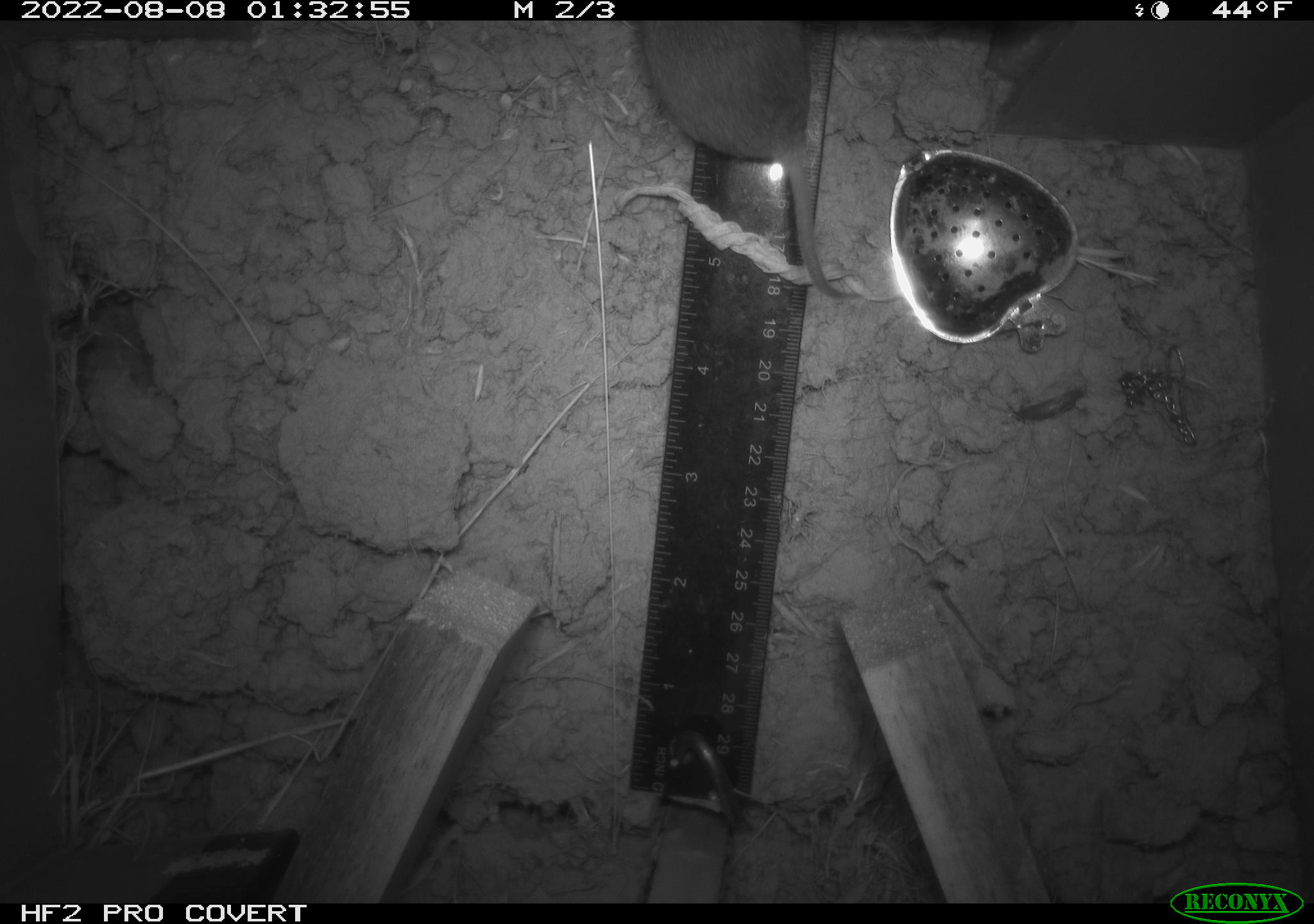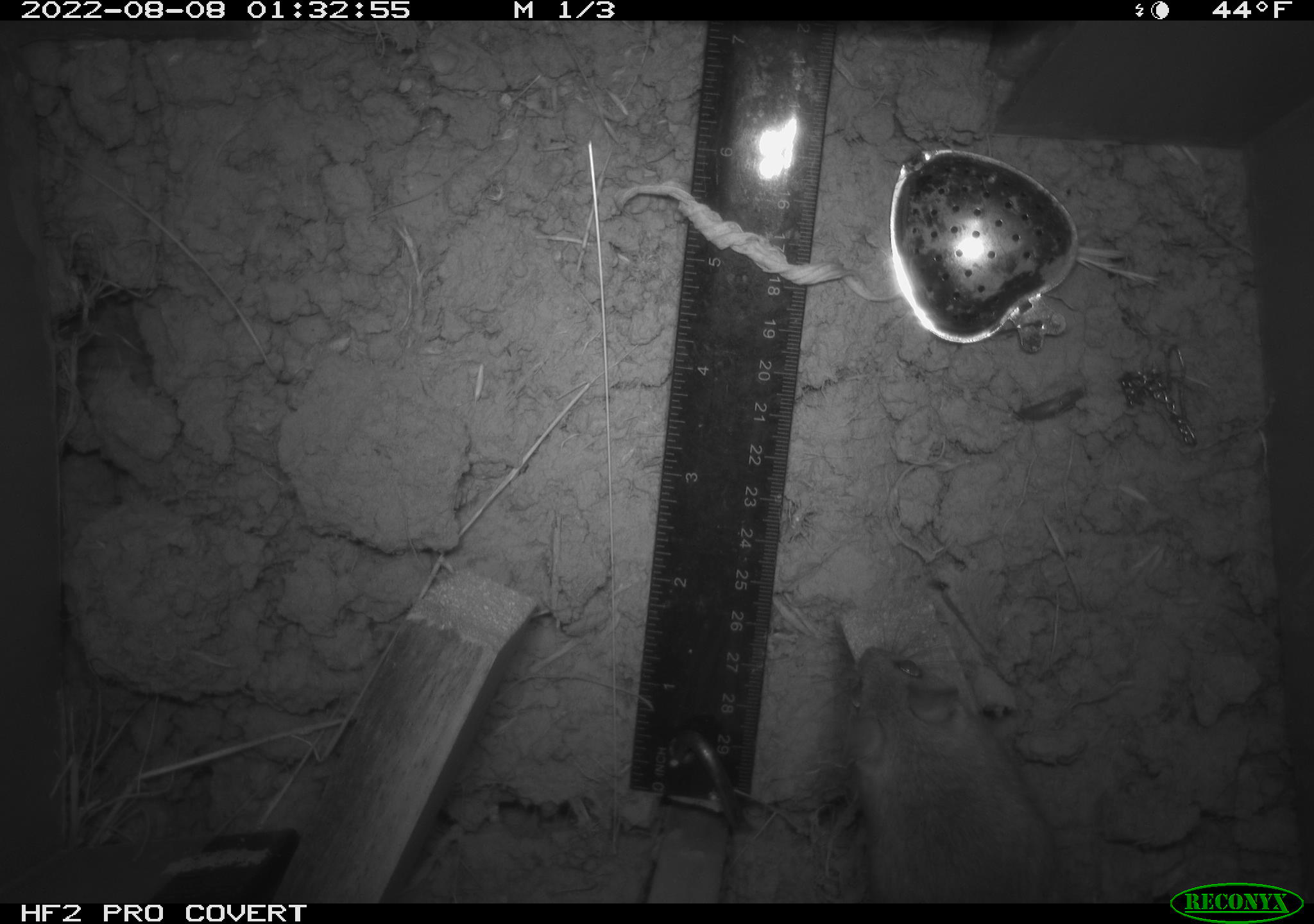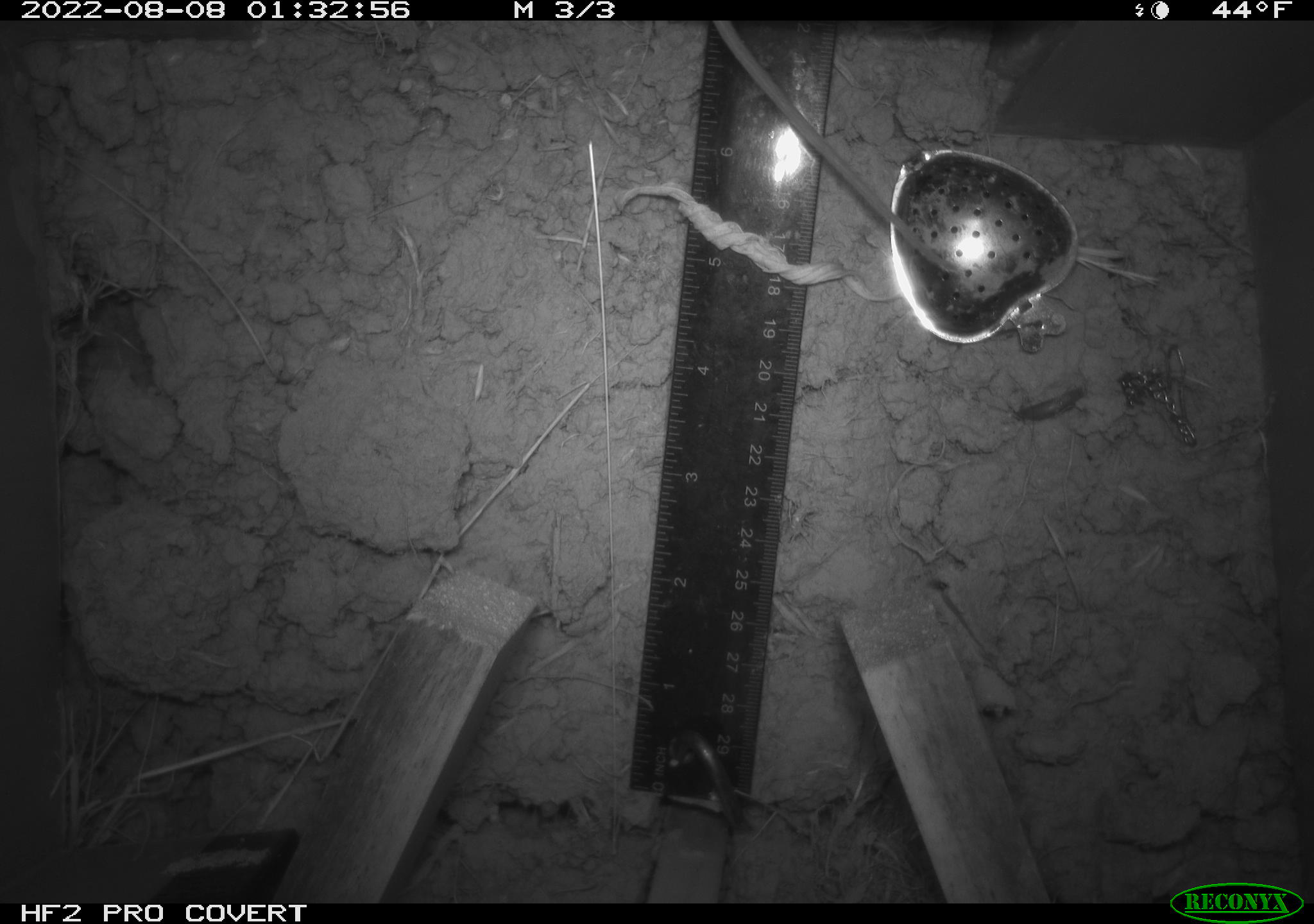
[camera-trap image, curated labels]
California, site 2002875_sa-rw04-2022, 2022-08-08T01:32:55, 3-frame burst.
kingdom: Animalia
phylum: Chordata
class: Mammalia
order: Rodentia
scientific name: Rodentia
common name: mouse species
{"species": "mouse species (Rodentia)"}